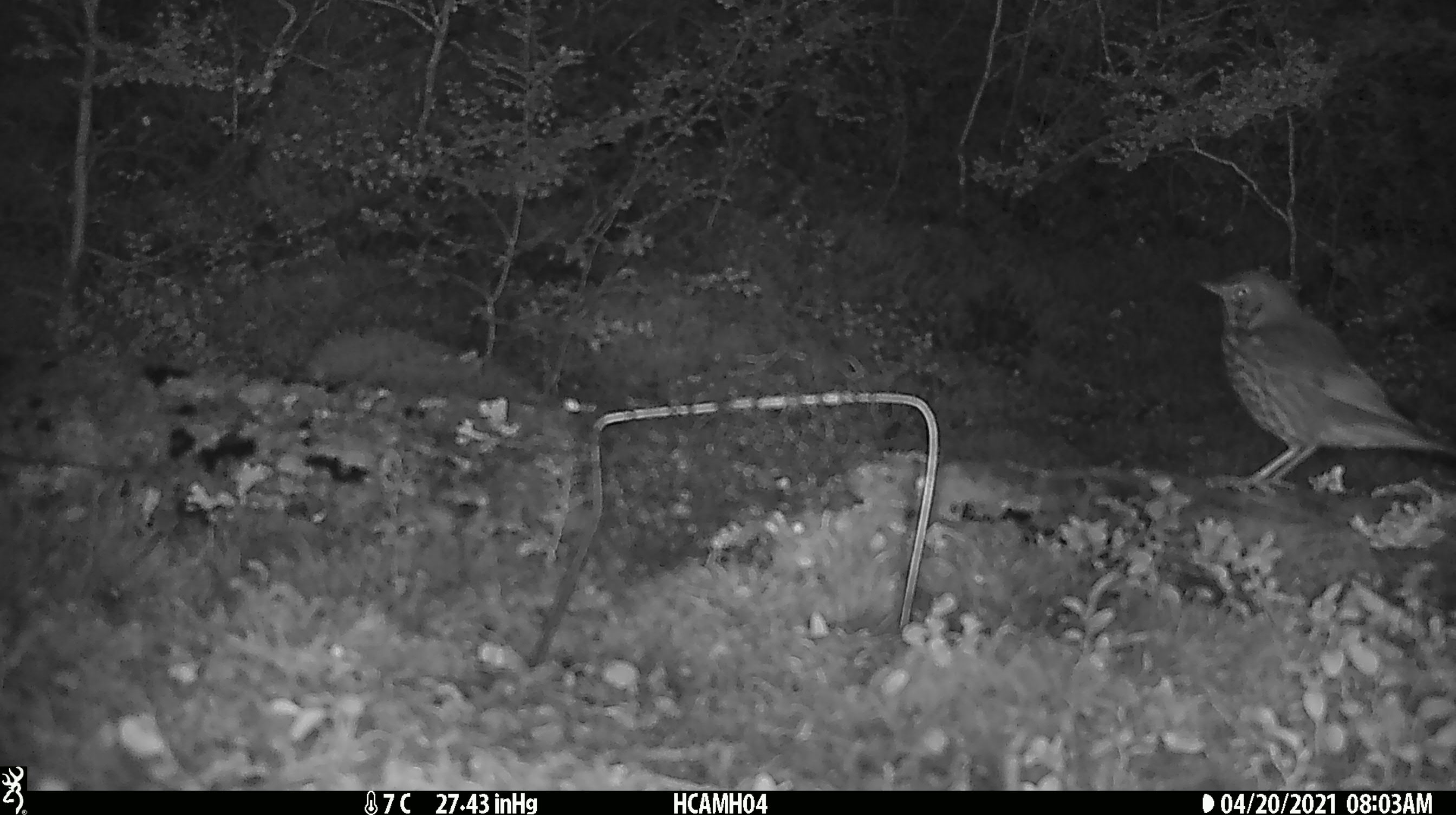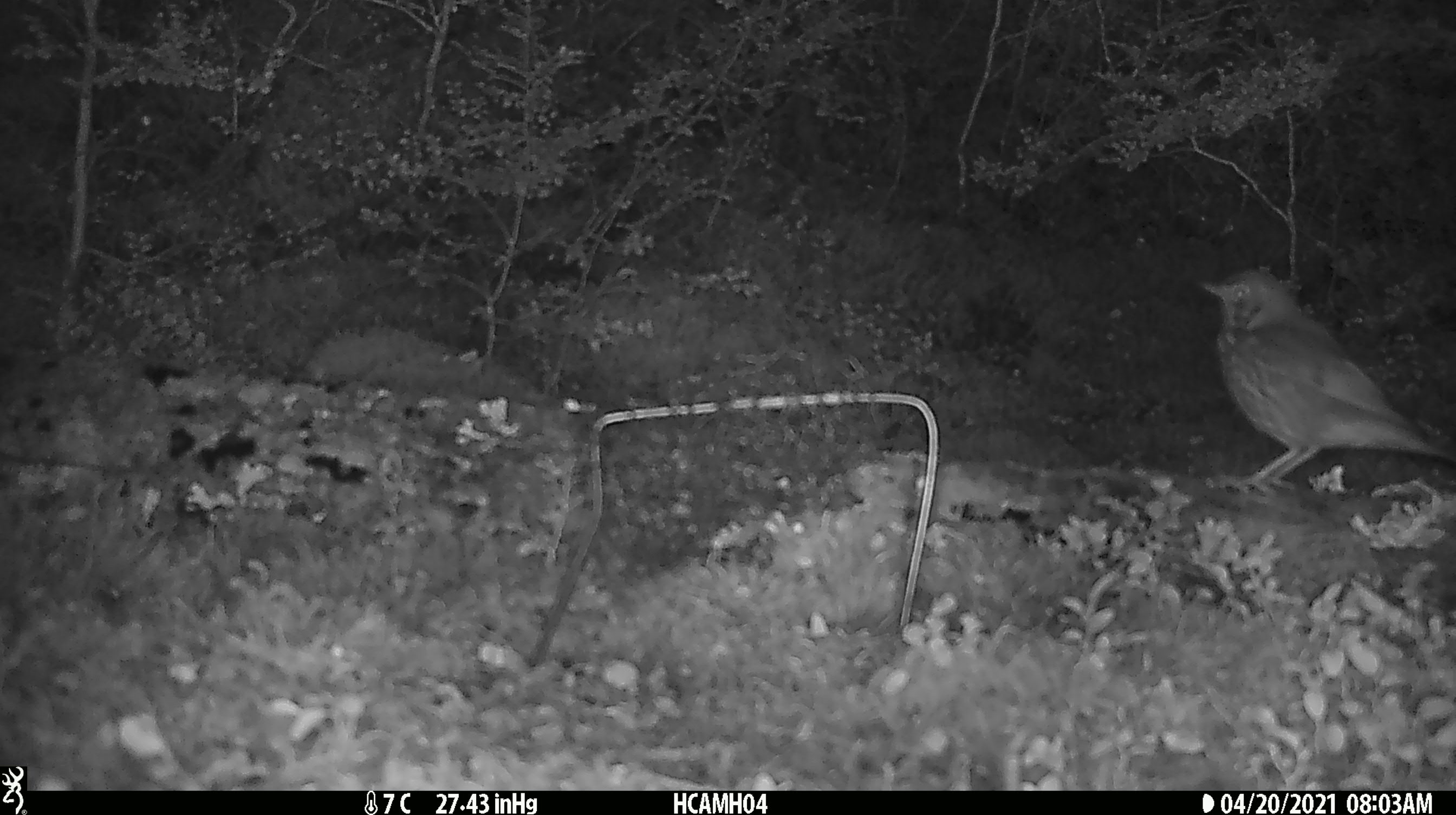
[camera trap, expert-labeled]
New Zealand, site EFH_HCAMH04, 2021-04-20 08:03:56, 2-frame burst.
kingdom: Animalia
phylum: Chordata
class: Aves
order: Passeriformes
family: Turdidae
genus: Turdus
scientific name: Turdus philomelos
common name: song thrush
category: thrush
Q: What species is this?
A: Thrush (song thrush) (Turdus philomelos).